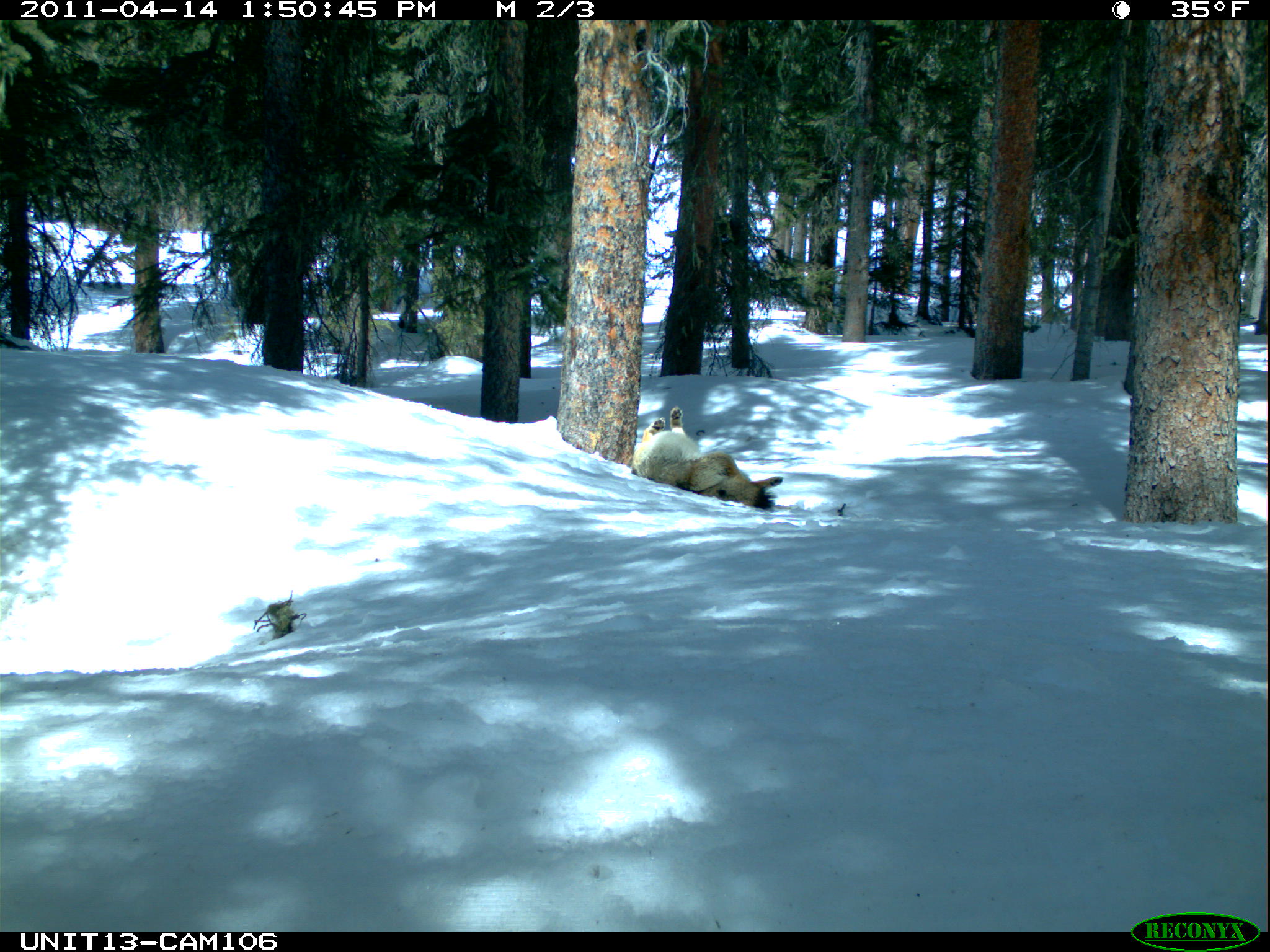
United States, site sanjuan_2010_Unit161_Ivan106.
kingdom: Animalia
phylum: Chordata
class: Mammalia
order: Carnivora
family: Canidae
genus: Canis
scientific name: Canis latrans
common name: coyote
Canis latrans (coyote).